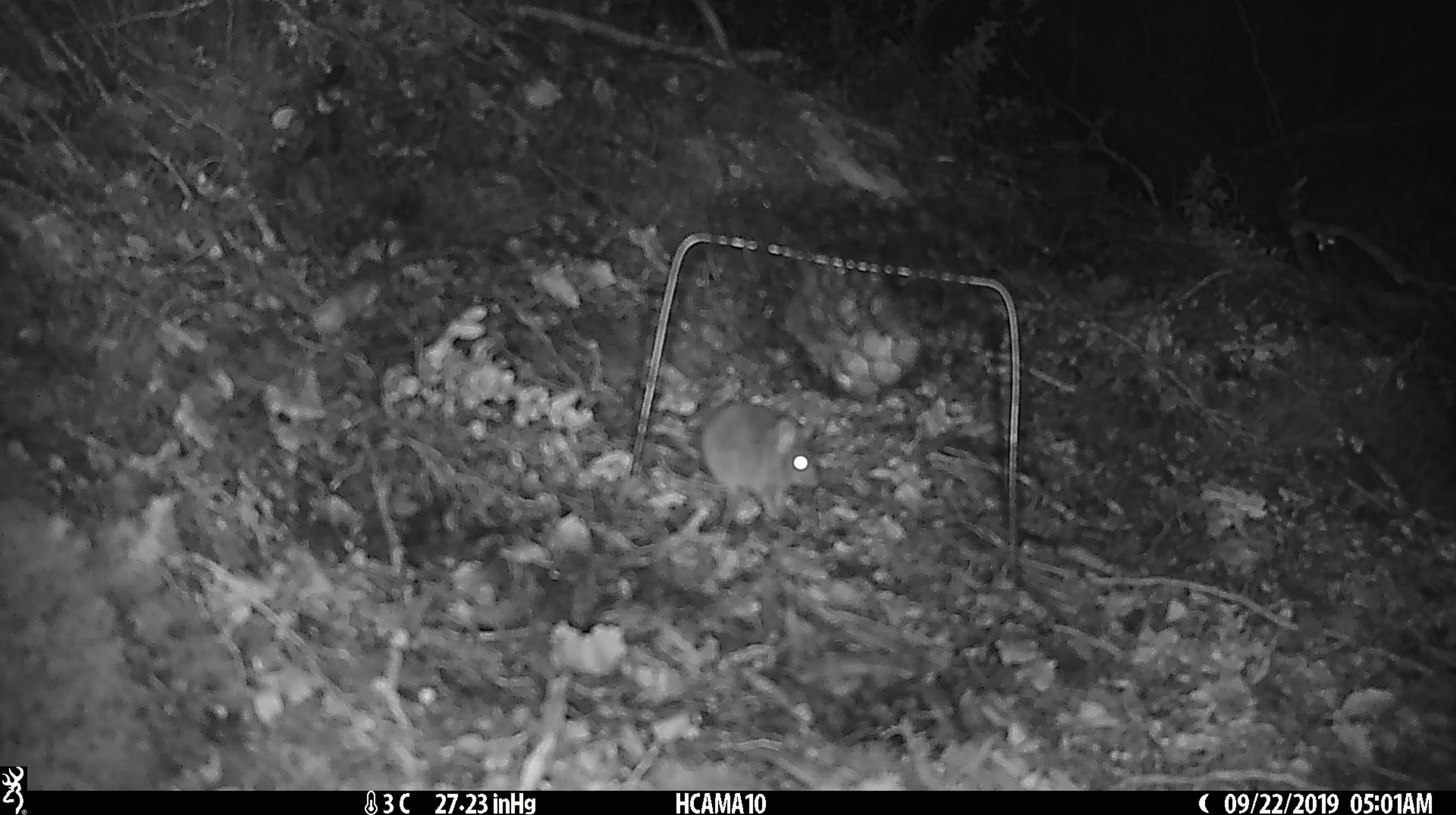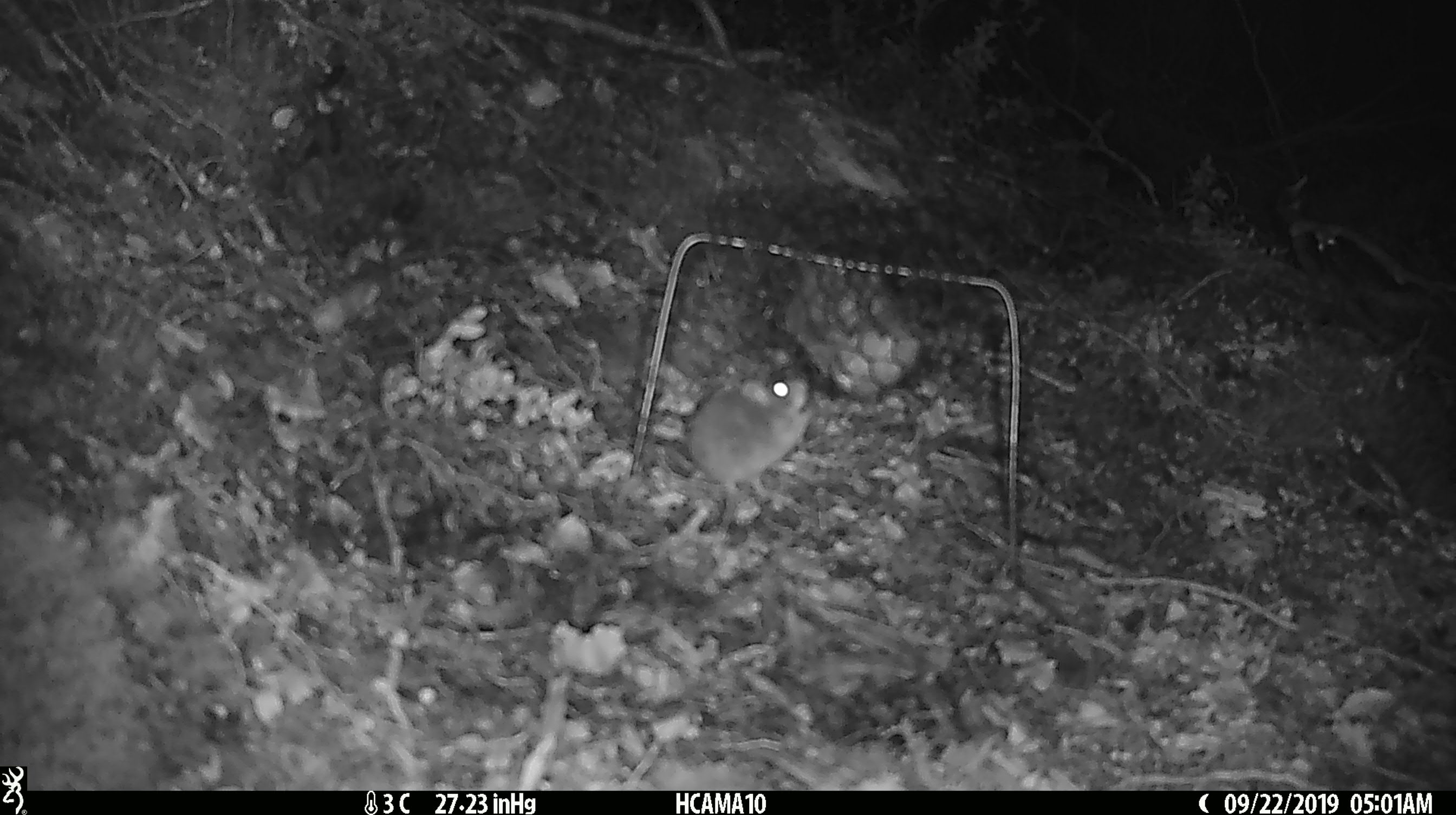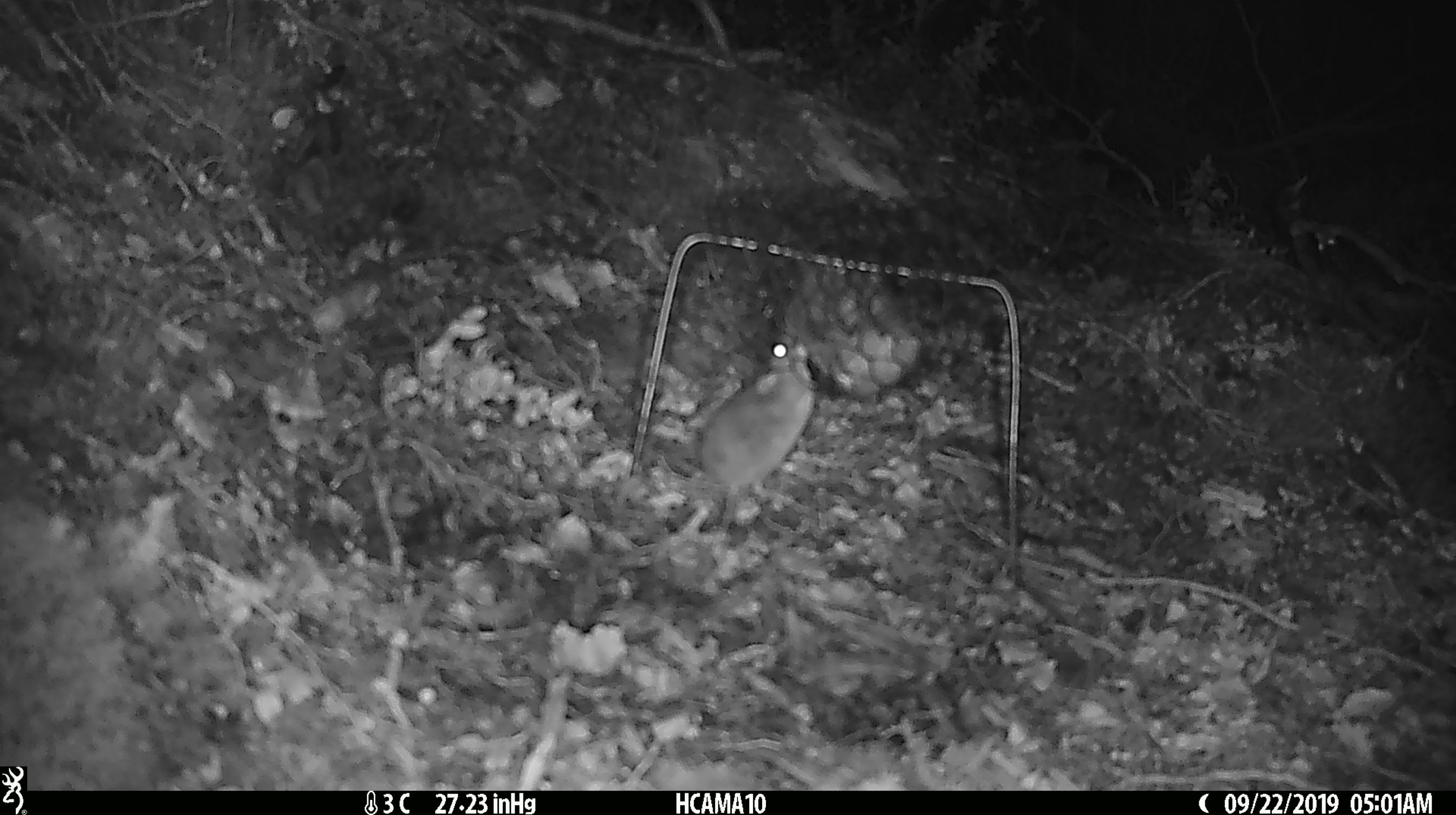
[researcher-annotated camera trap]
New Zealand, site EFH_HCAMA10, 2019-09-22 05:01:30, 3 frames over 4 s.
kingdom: Animalia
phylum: Chordata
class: Mammalia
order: Rodentia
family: Muridae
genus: Mus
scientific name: Mus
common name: mouse